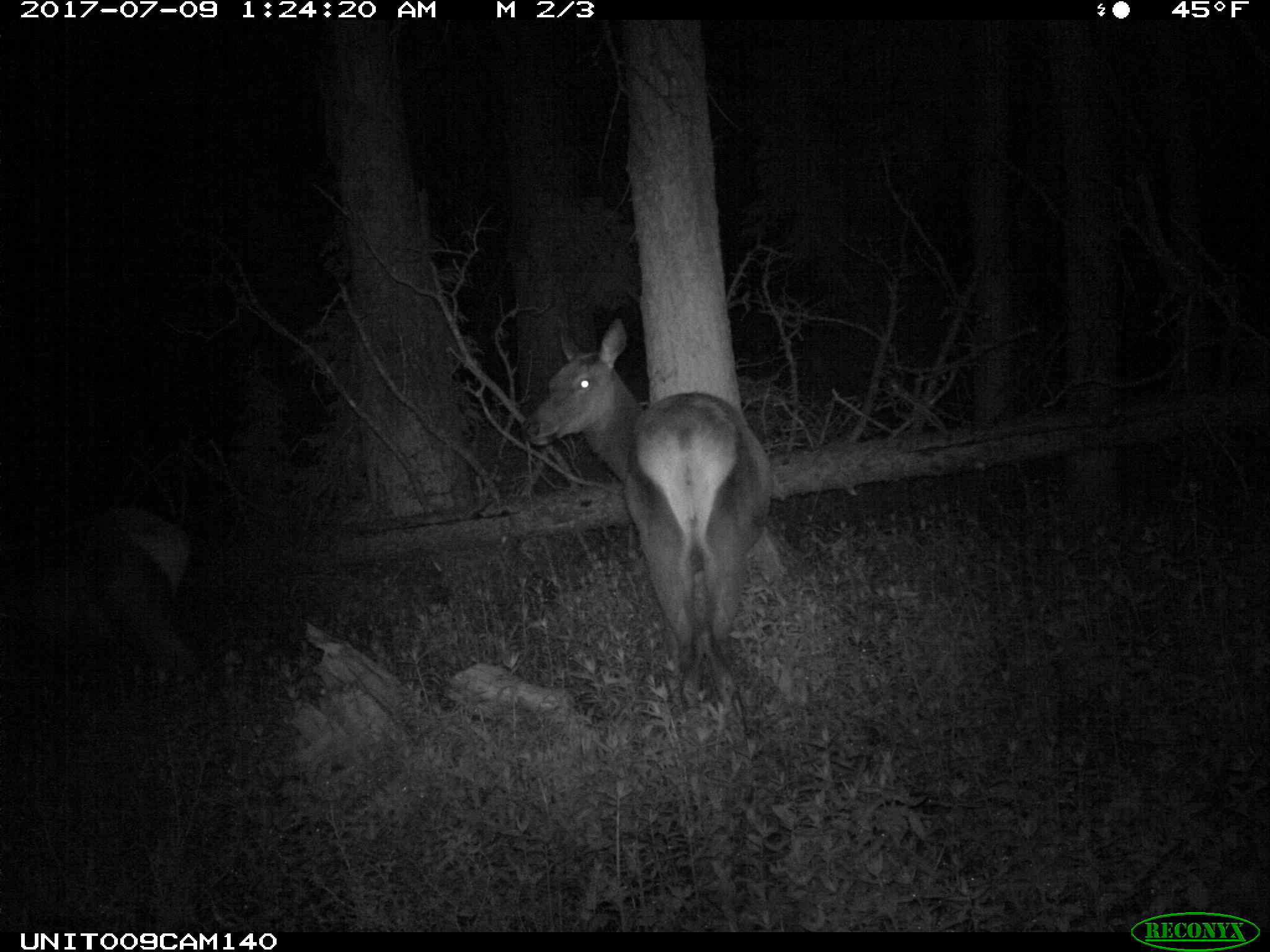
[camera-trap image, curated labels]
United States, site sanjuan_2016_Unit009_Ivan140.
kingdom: Animalia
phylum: Chordata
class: Mammalia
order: Artiodactyla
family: Cervidae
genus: Cervus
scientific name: Cervus elaphus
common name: red deer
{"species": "Cervus elaphus (red deer)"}